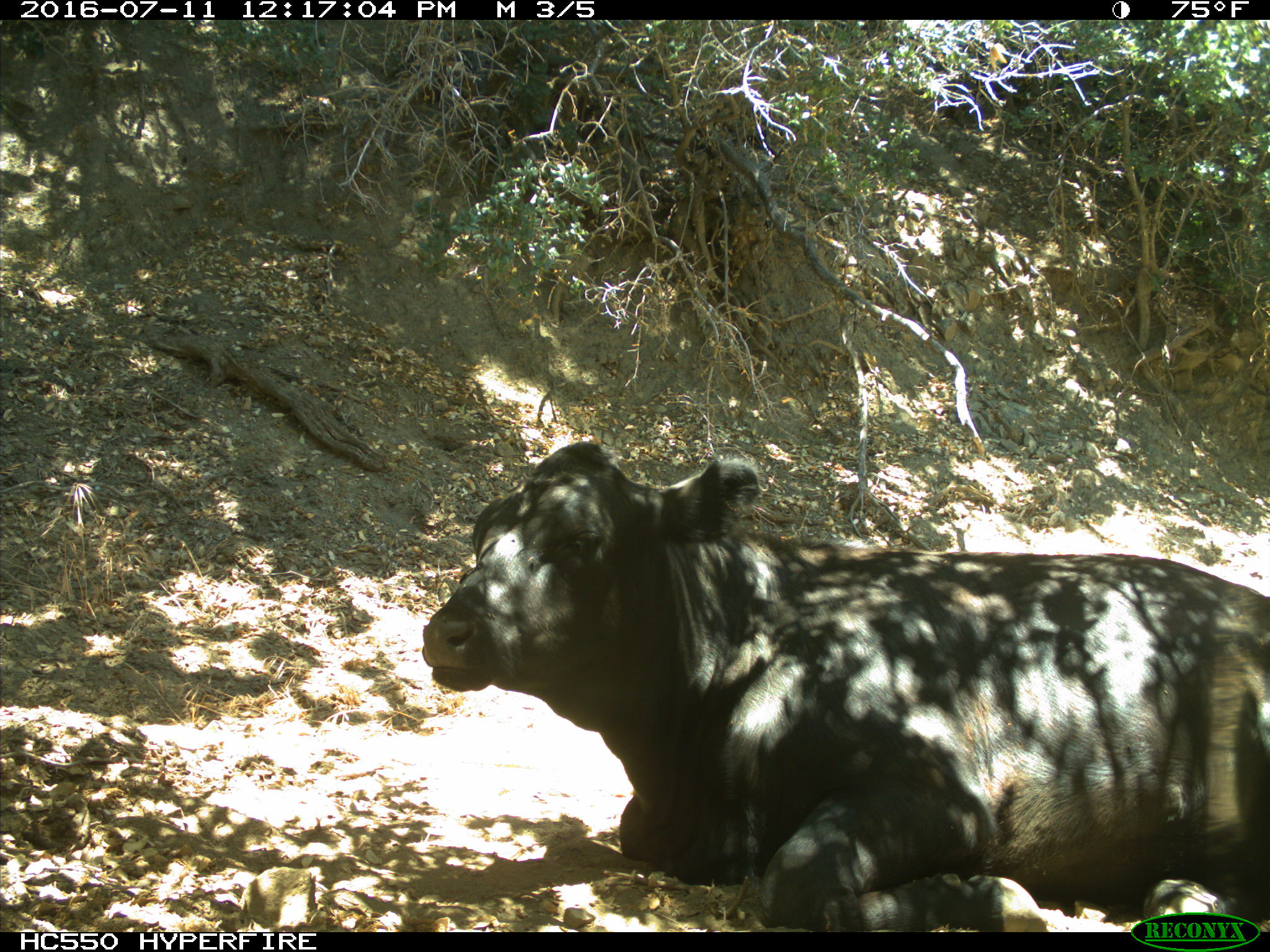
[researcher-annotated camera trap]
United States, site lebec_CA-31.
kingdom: Animalia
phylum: Chordata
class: Mammalia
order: Artiodactyla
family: Bovidae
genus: Bos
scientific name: Bos taurus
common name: domestic cow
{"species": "Bos taurus (domestic cow)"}